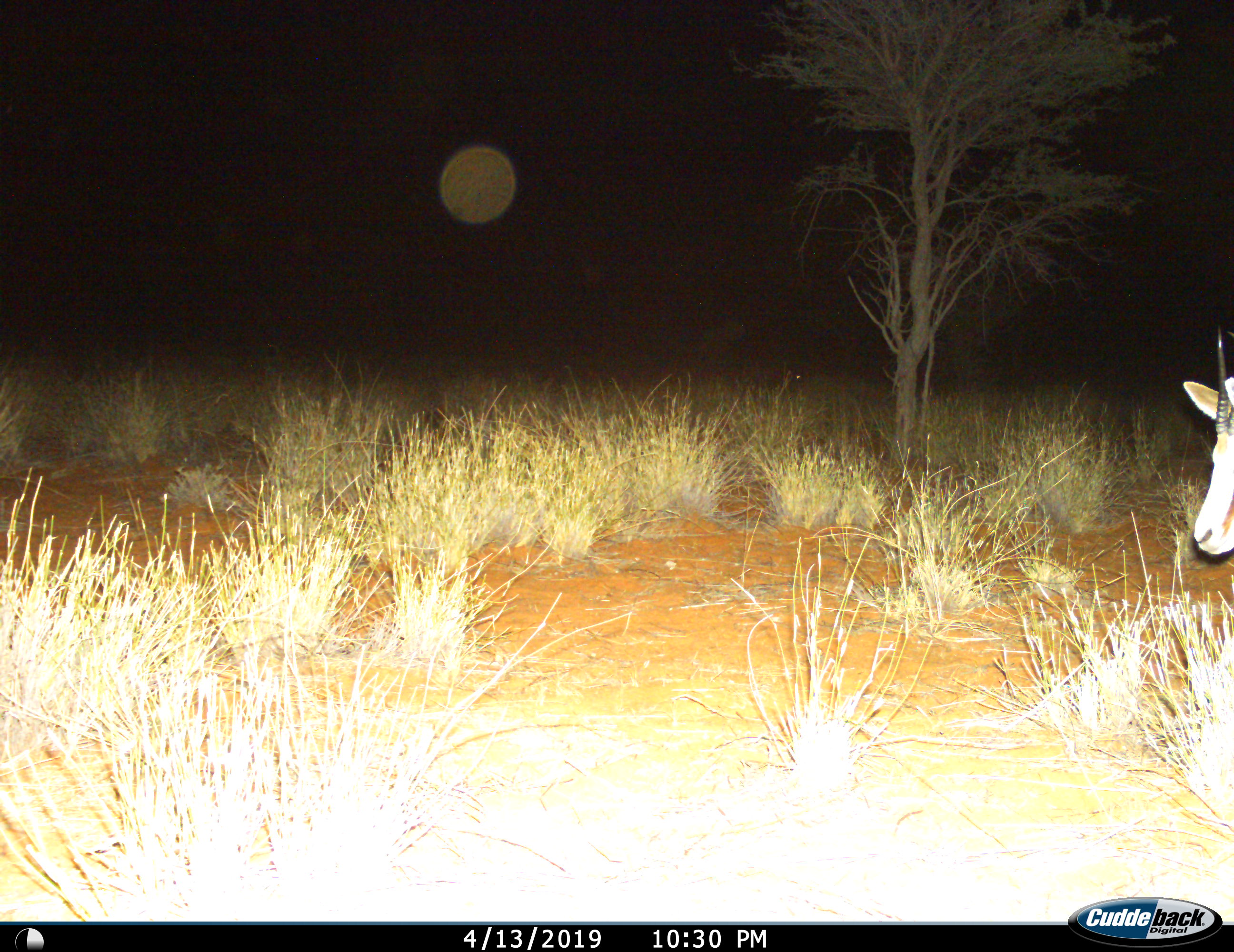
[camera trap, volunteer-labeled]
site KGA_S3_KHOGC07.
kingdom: Animalia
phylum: Chordata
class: Mammalia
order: Artiodactyla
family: Bovidae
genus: Antidorcas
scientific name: Antidorcas marsupialis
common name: springbok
Springbok (Antidorcas marsupialis), count 1. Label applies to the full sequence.